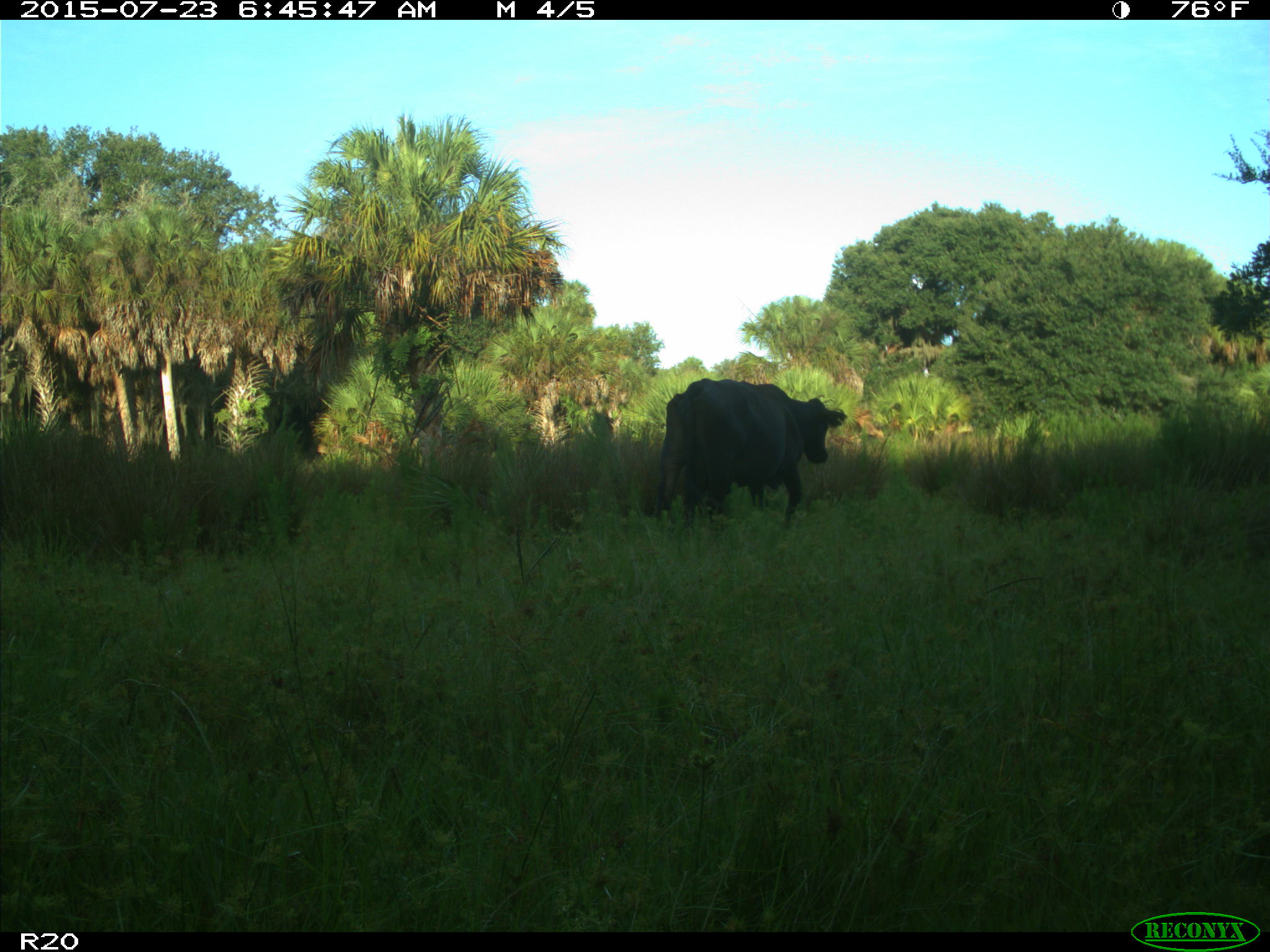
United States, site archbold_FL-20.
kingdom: Animalia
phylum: Chordata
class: Mammalia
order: Artiodactyla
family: Bovidae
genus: Bos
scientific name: Bos taurus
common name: domestic cow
Bos taurus (domestic cow).